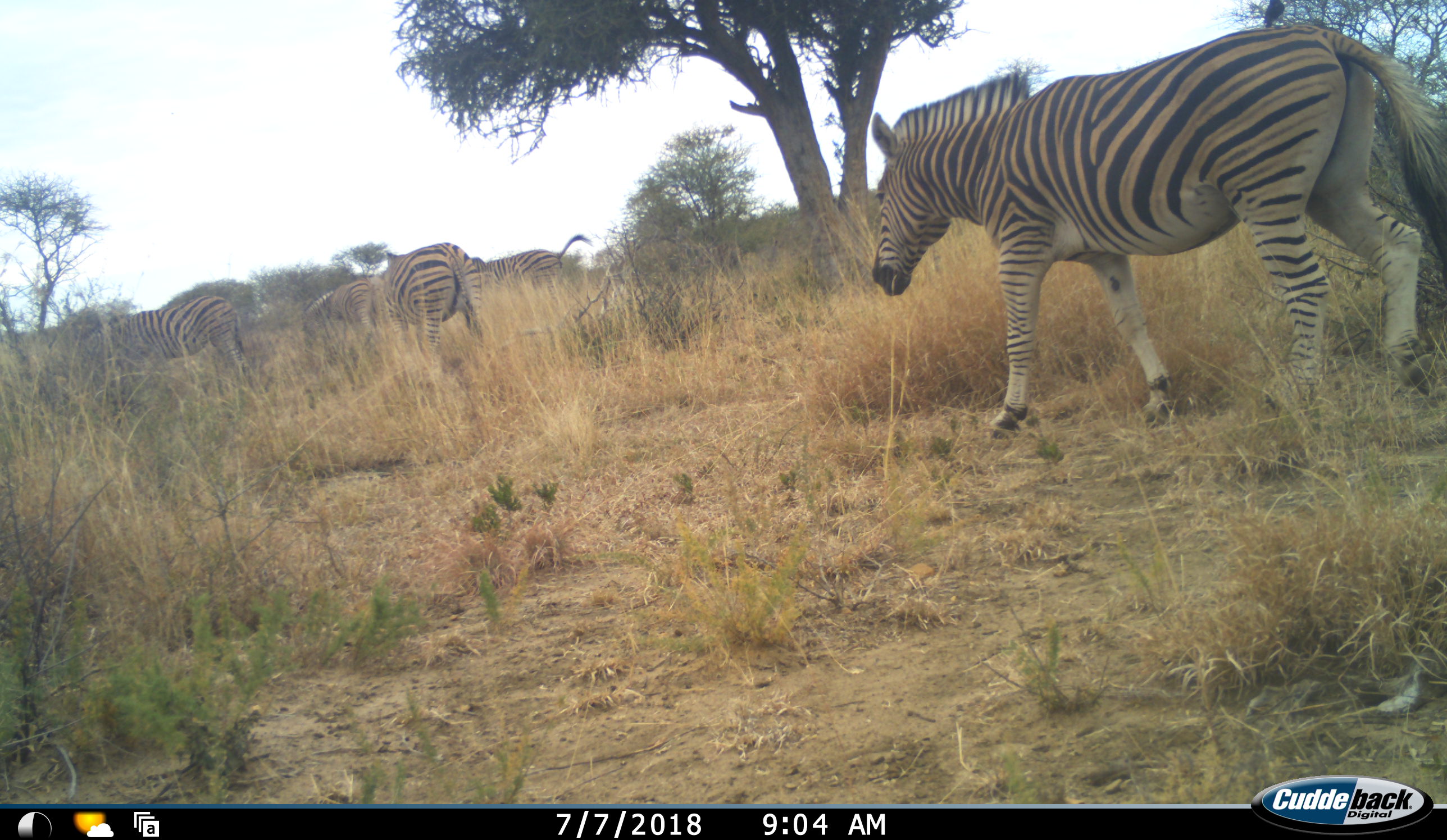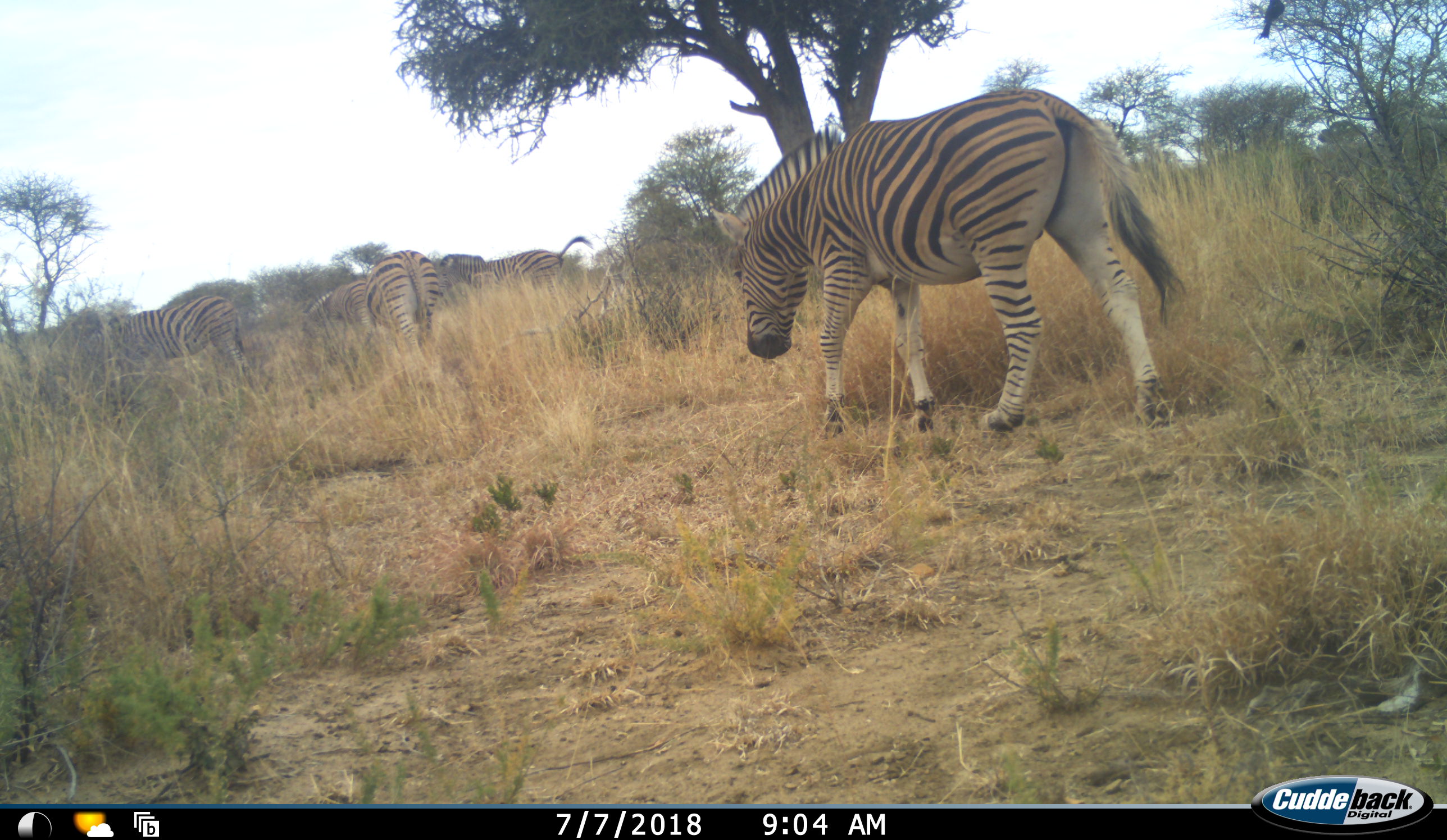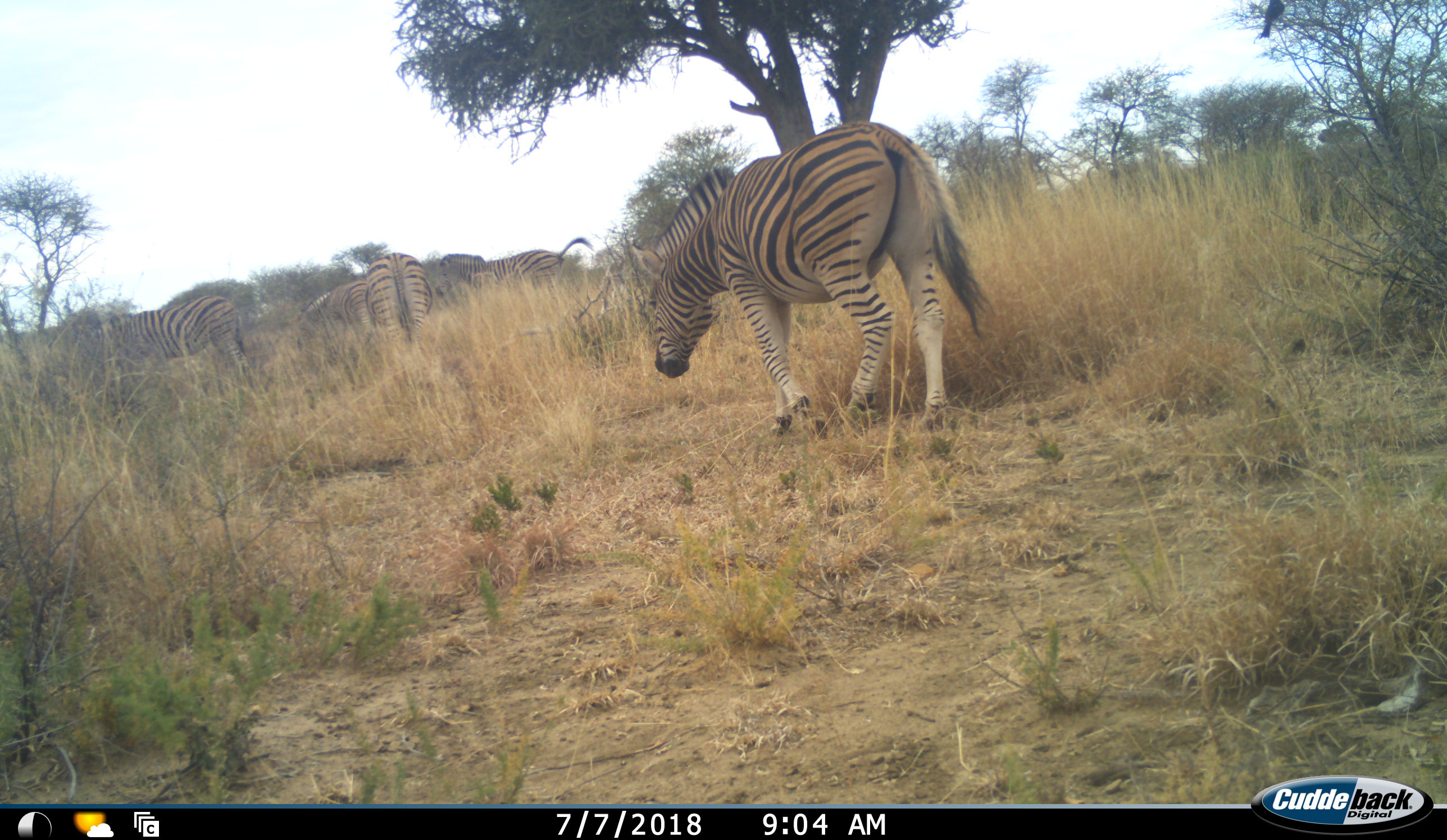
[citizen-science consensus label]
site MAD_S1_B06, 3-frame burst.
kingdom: Animalia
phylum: Chordata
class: Mammalia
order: Perissodactyla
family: Equidae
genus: Equus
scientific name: Equus quagga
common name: plains zebra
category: zebraplains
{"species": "zebraplains (plains zebra) (Equus quagga)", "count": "5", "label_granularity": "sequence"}